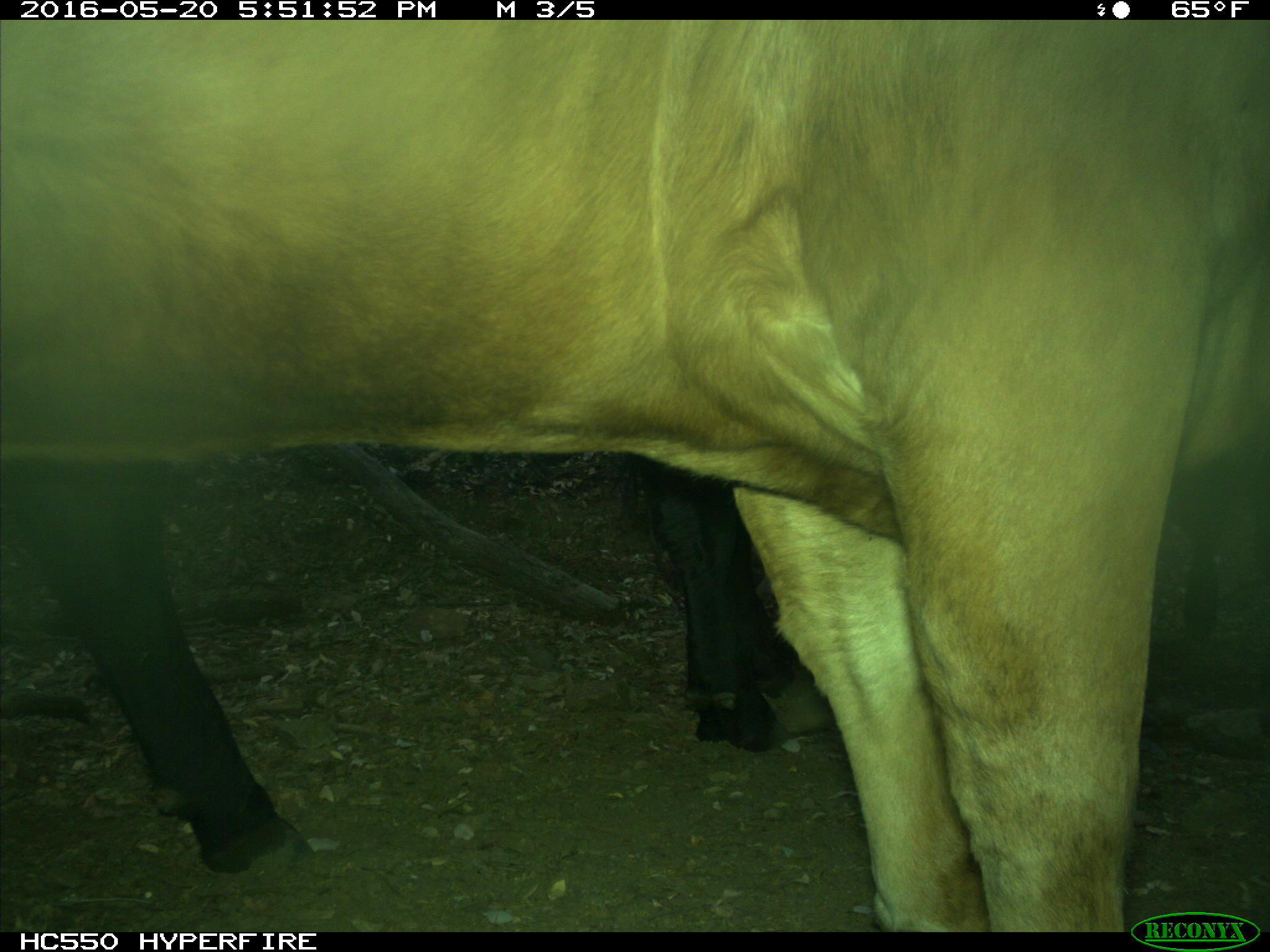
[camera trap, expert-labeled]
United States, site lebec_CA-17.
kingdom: Animalia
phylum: Chordata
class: Mammalia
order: Artiodactyla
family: Bovidae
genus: Bos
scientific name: Bos taurus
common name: domestic cow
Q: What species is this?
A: Bos taurus (domestic cow).